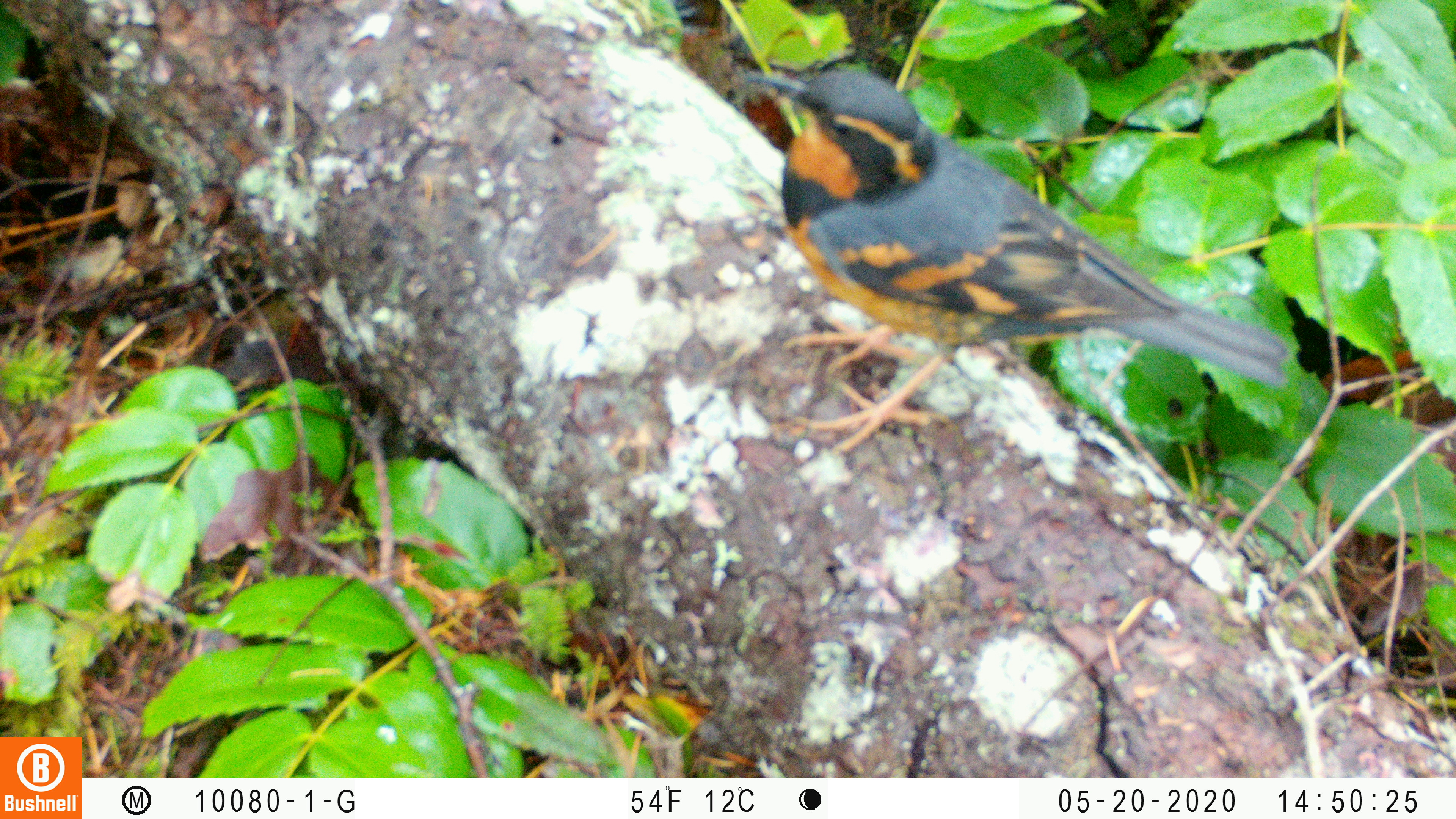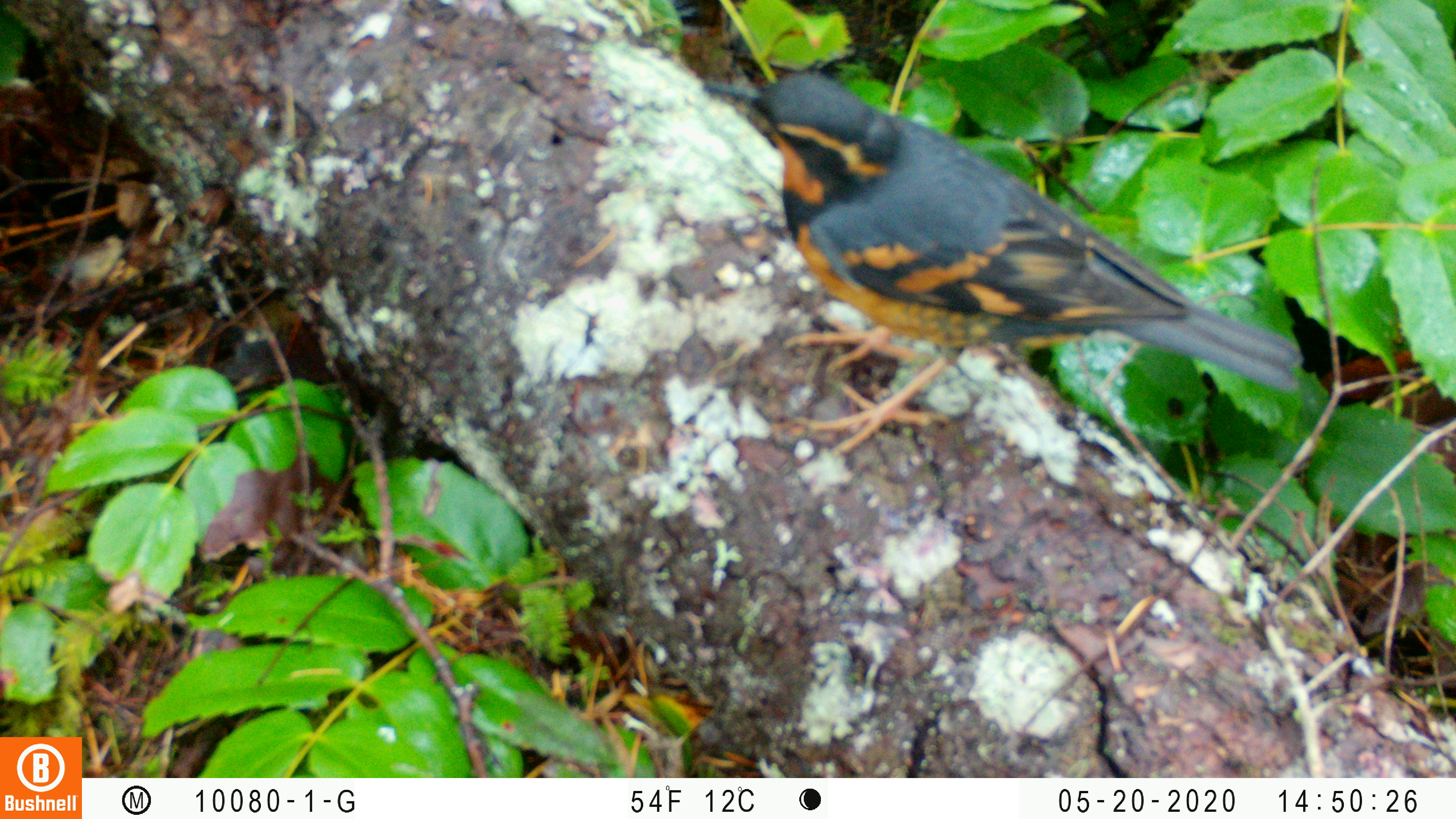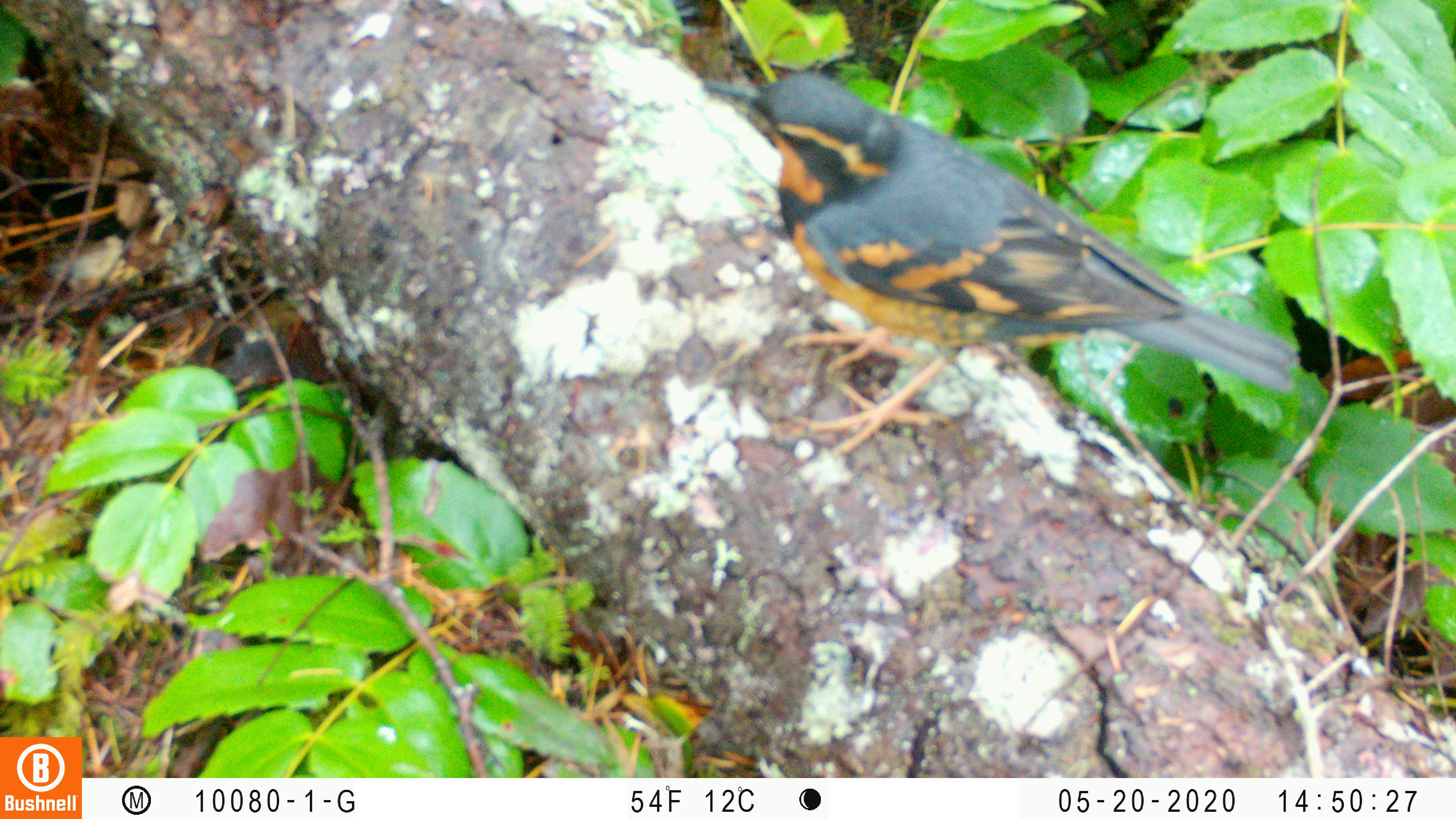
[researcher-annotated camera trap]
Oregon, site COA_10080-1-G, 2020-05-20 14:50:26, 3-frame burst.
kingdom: Animalia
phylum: Chordata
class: Aves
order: Passeriformes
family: Turdidae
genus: Ixoreus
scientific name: Ixoreus naevius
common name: varied thrush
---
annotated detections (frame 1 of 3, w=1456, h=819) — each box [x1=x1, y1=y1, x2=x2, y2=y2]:
varied thrush: [x1=742, y1=58, x2=1293, y2=433]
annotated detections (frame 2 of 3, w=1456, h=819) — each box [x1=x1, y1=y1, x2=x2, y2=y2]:
varied thrush: [x1=701, y1=72, x2=1303, y2=432]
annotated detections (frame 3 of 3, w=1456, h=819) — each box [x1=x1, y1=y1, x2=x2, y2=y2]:
varied thrush: [x1=709, y1=69, x2=1299, y2=428]